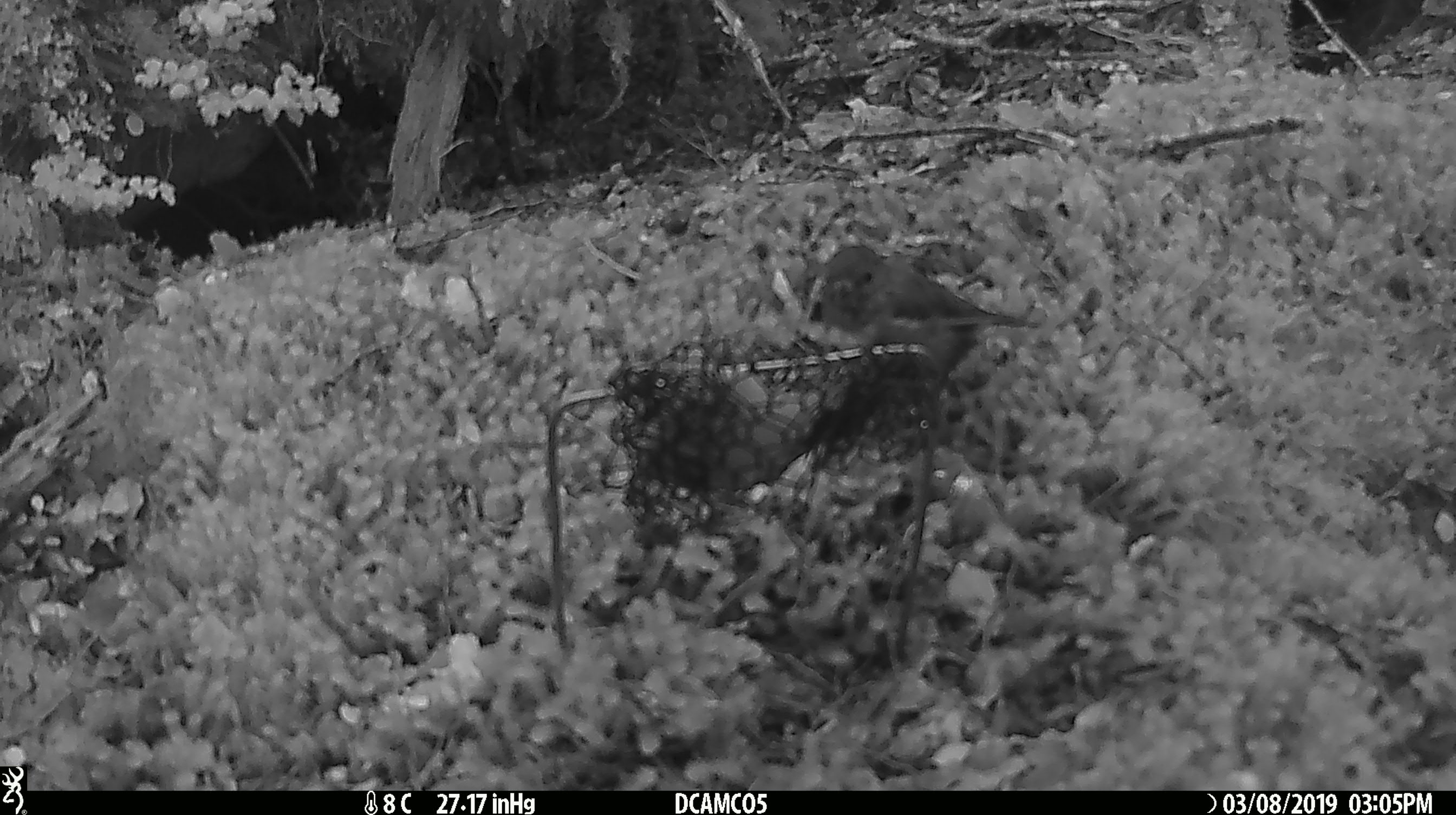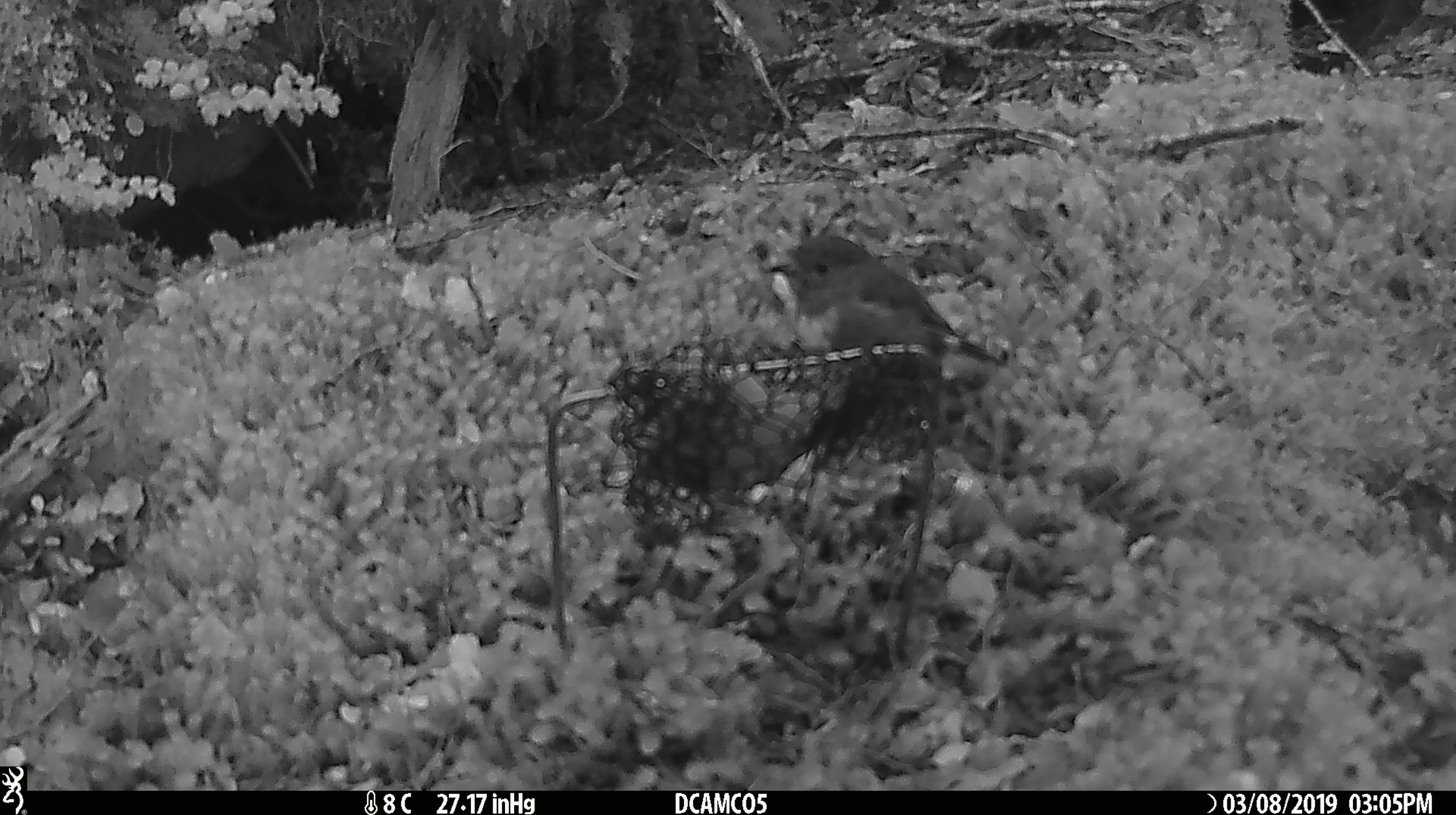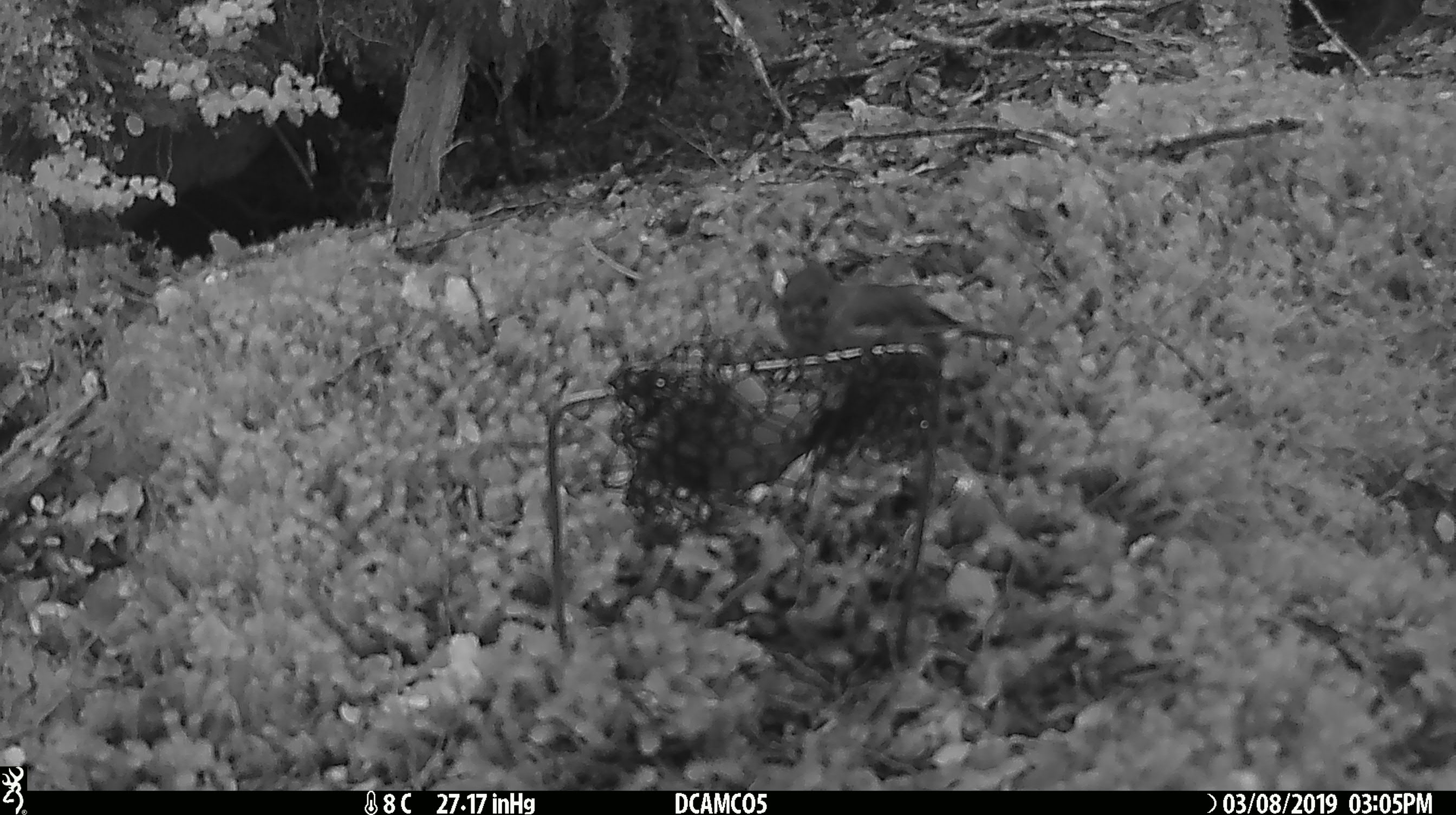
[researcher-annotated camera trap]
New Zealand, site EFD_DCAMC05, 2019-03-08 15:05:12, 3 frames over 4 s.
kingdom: Animalia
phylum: Chordata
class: Aves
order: Passeriformes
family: Petroicidae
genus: Petroica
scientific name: Petroica australis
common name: new zealand robin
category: robin